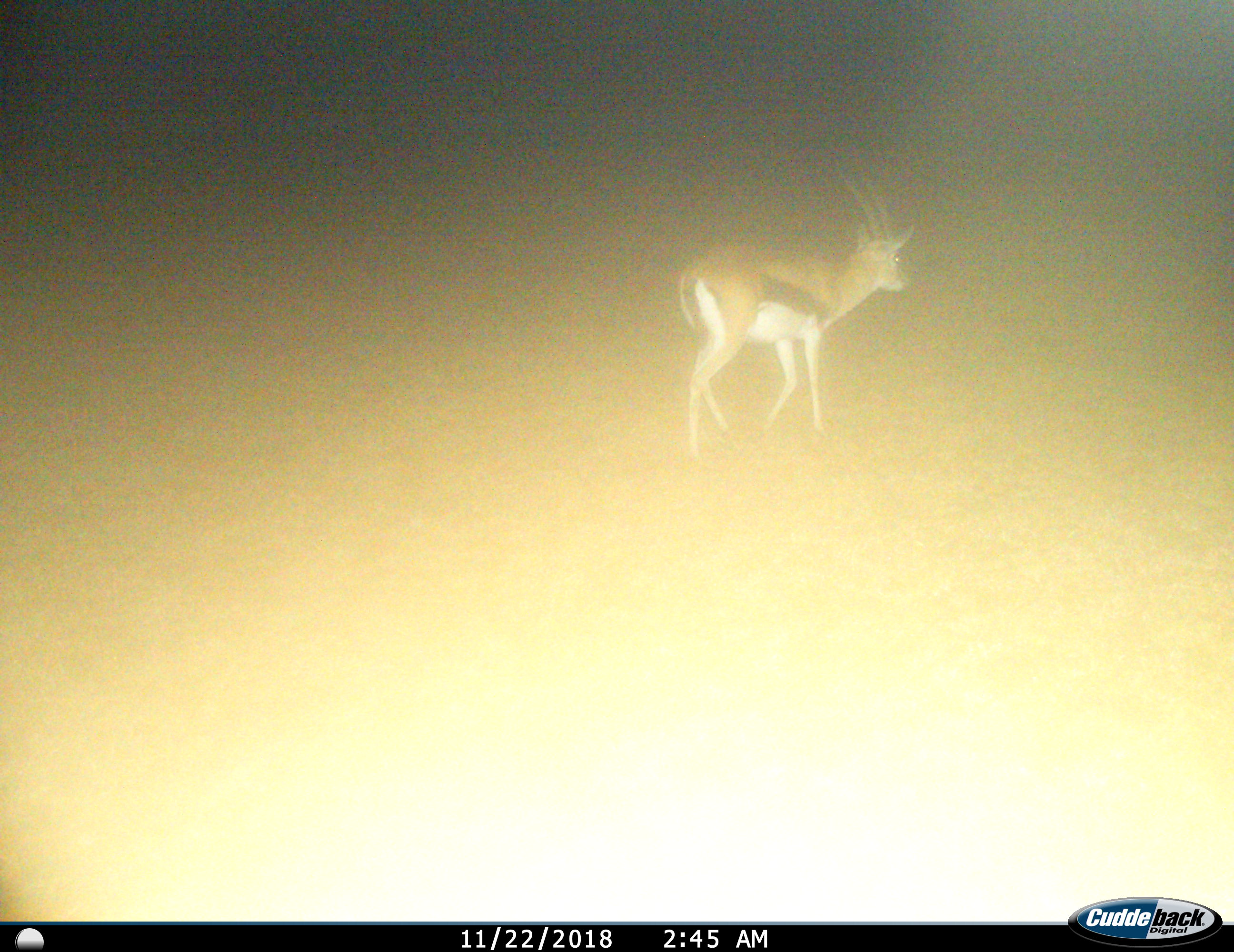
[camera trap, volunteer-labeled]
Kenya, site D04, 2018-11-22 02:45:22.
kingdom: Animalia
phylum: Chordata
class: Mammalia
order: Artiodactyla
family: Bovidae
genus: Eudorcas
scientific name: Eudorcas thomsonii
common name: thomson's gazelle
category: gazellethomsons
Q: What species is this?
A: Gazellethomsons (thomson's gazelle) (Eudorcas thomsonii).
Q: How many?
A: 1.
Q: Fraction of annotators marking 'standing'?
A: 11%.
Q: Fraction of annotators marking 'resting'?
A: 0%.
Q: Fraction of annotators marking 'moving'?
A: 89%.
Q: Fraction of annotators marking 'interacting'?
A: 0%.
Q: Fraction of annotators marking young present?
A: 0%.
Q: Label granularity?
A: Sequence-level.